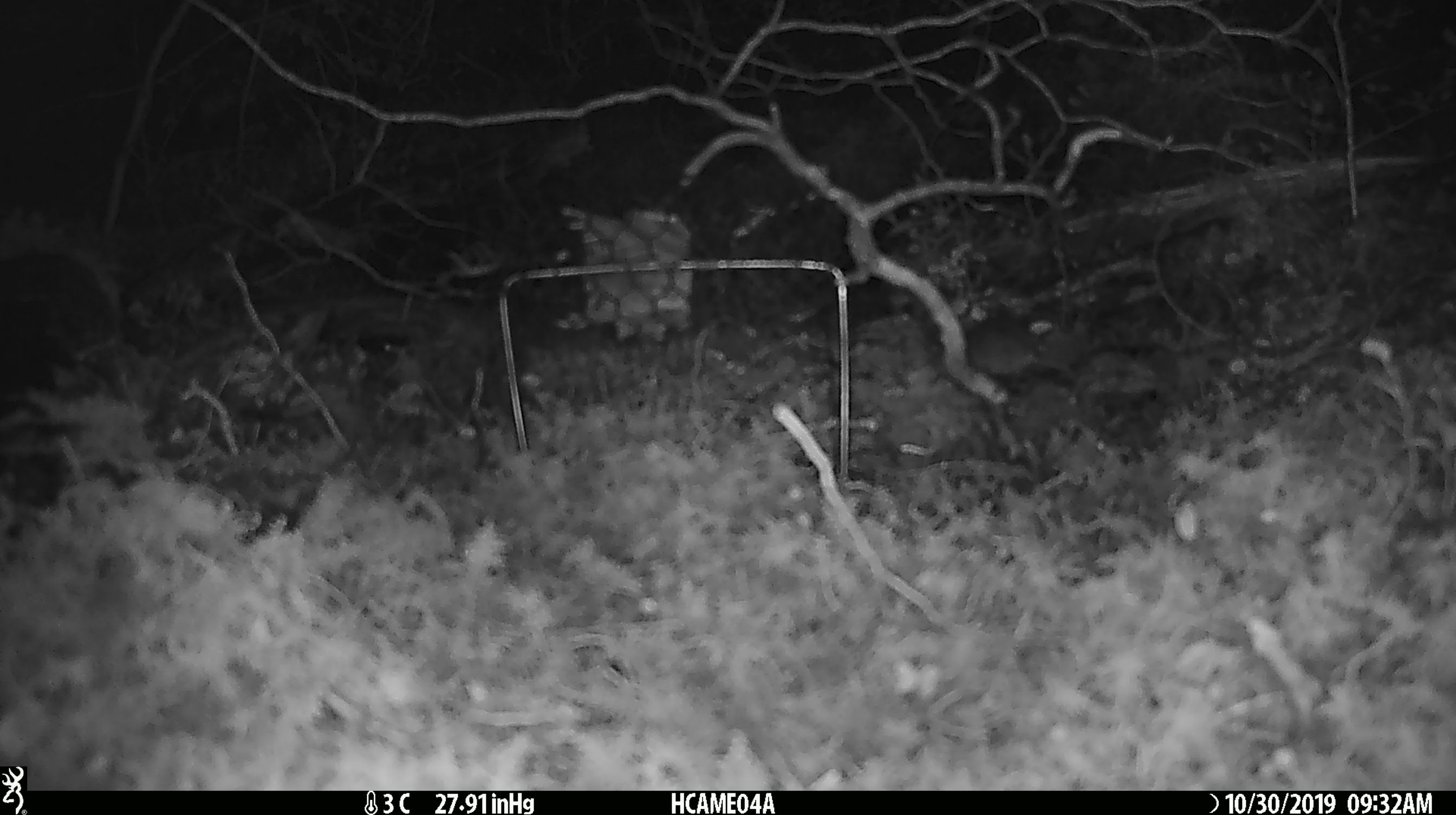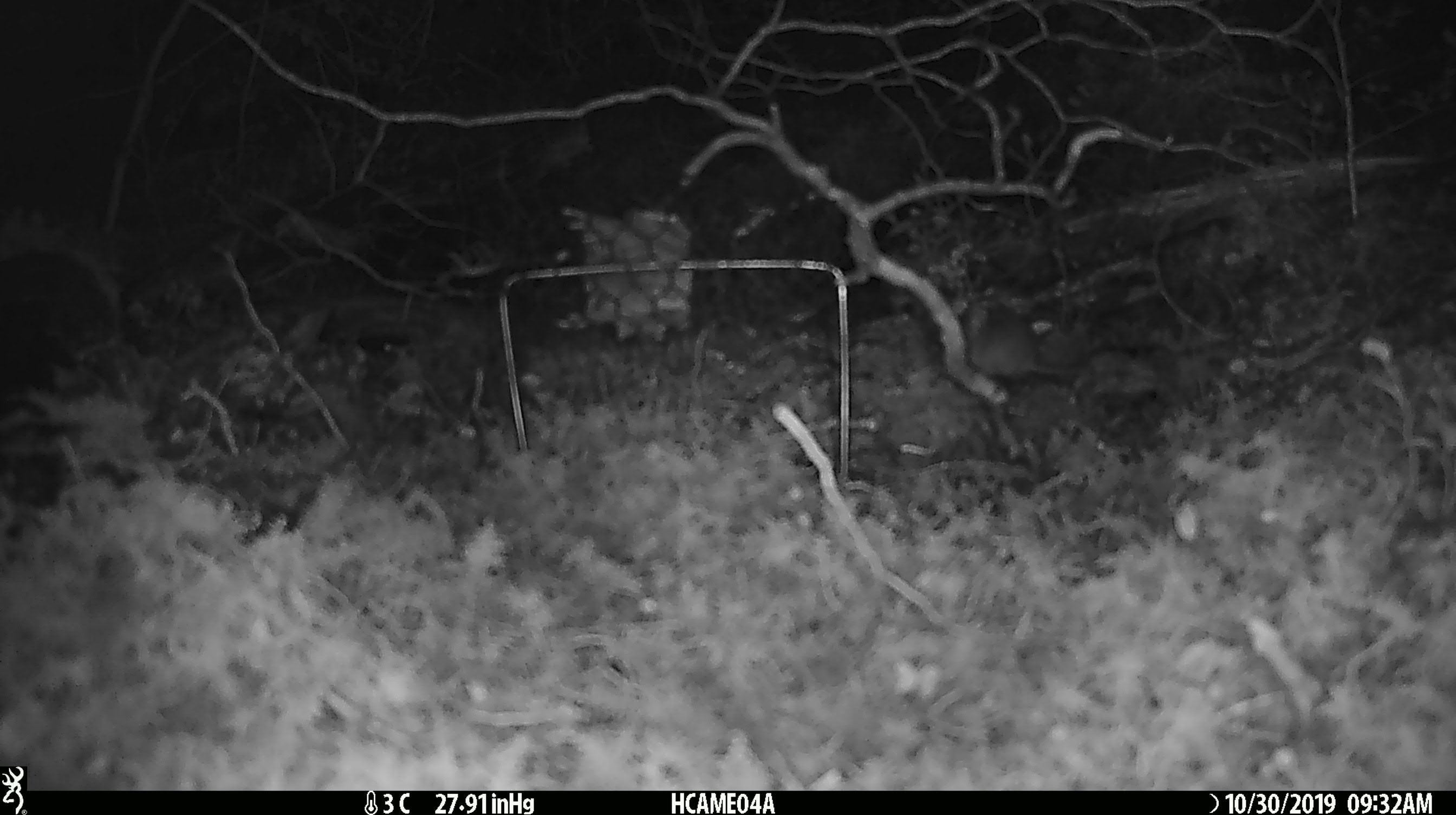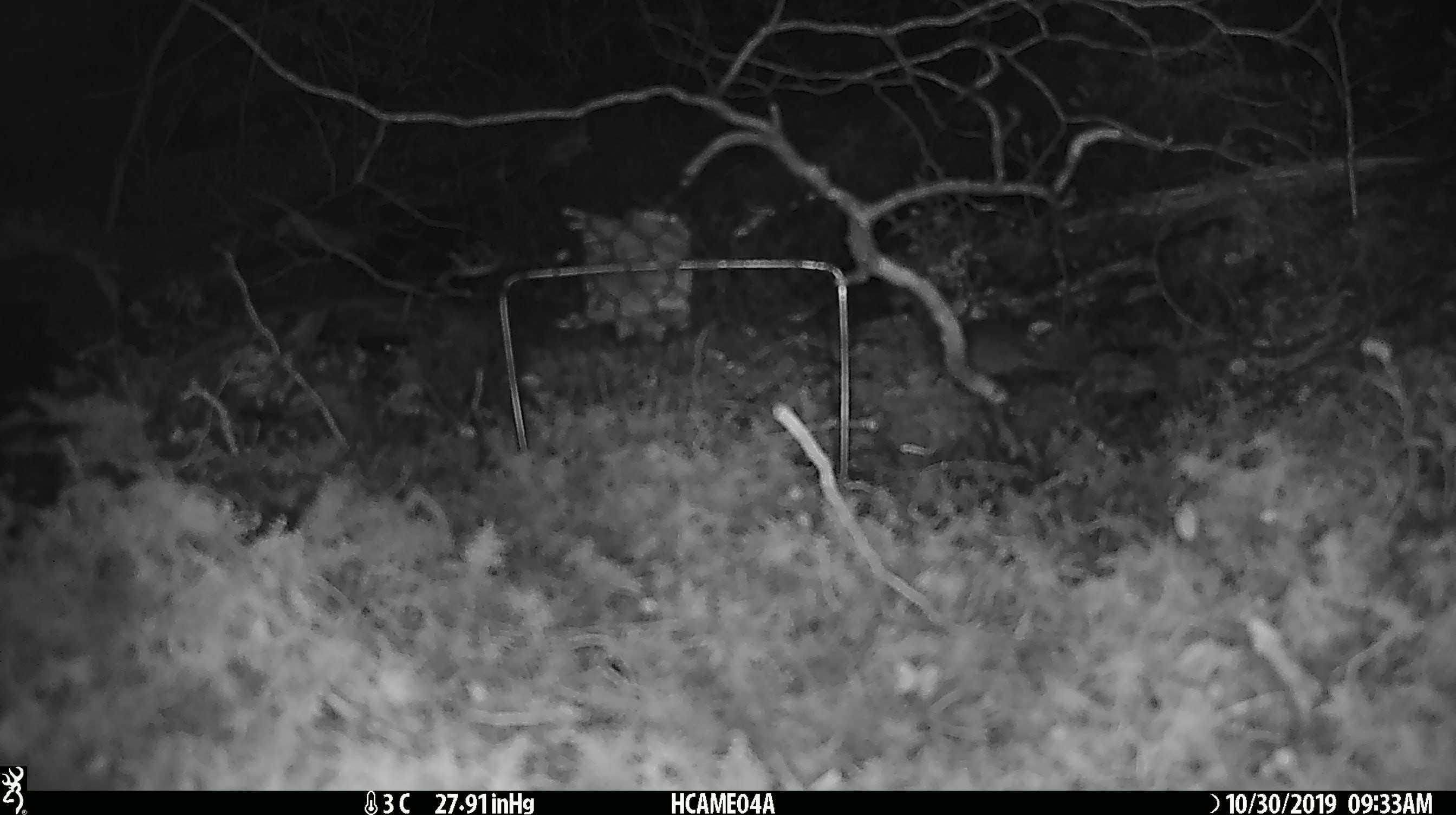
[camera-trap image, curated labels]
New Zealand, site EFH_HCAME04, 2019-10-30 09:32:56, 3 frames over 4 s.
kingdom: Animalia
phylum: Chordata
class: Mammalia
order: Rodentia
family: Muridae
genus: Mus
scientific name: Mus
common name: mouse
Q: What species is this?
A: Mouse (Mus).